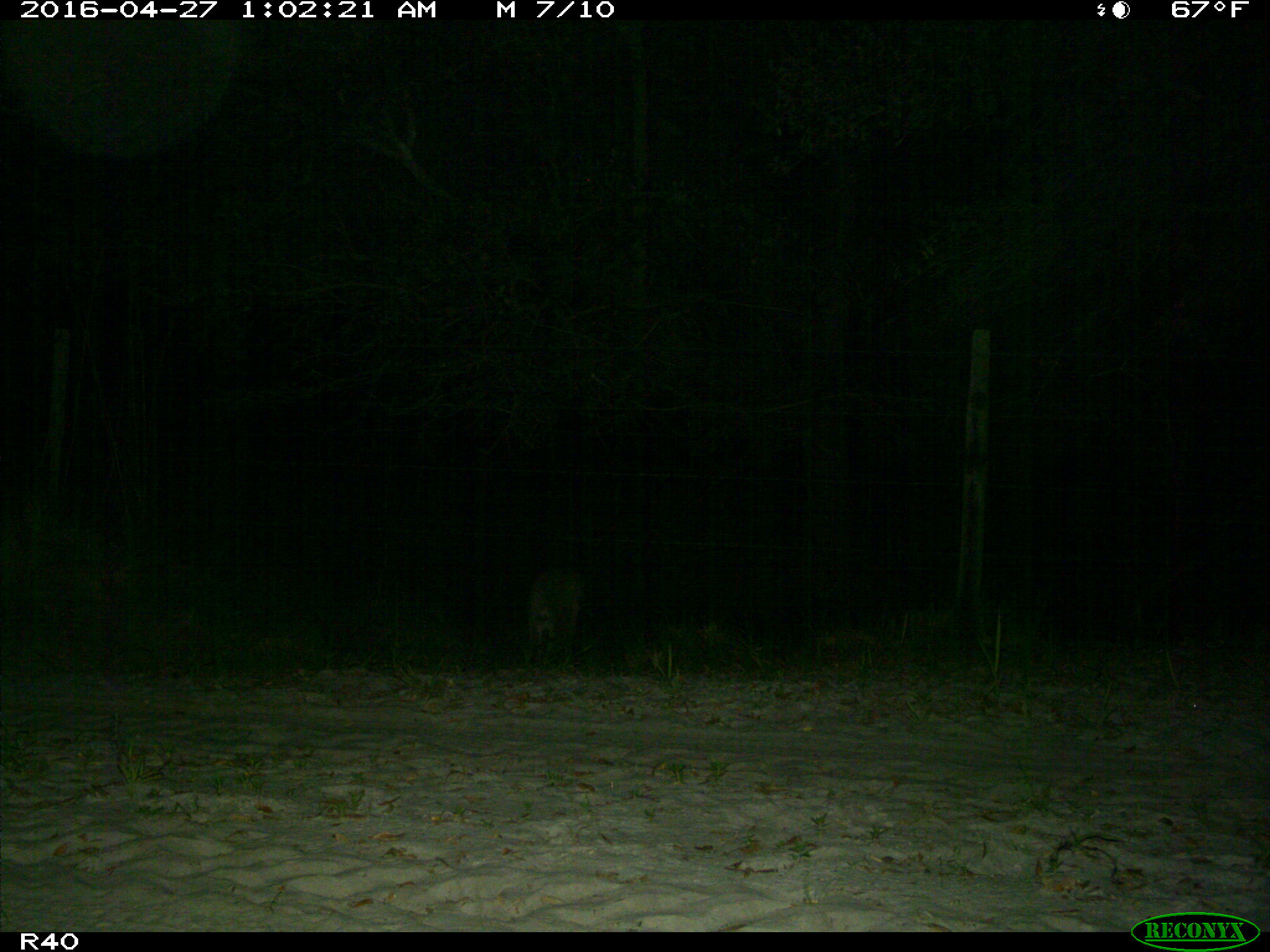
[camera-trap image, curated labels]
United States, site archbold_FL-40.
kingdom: Animalia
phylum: Chordata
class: Mammalia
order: Carnivora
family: Felidae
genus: Lynx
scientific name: Lynx rufus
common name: bobcat